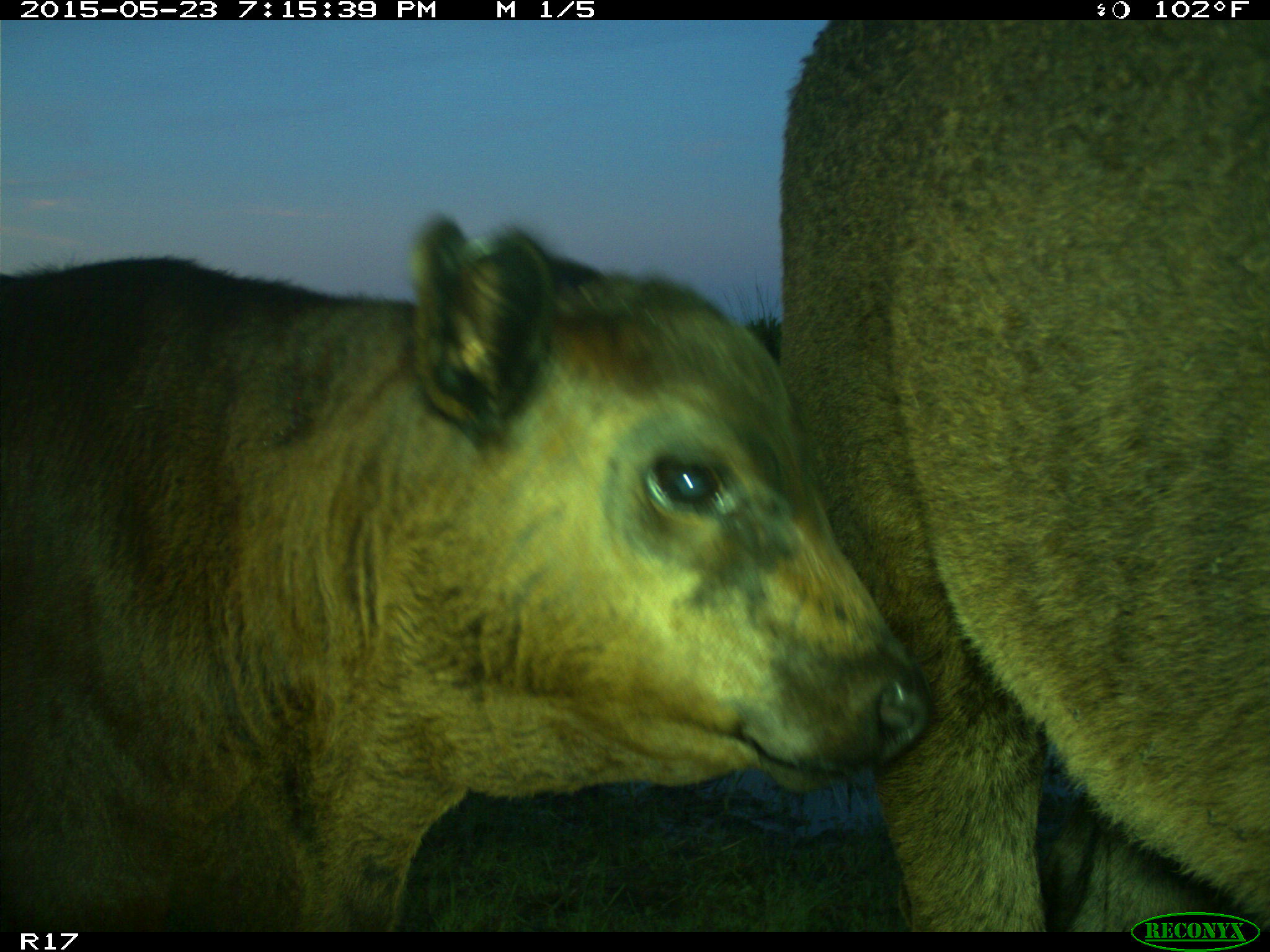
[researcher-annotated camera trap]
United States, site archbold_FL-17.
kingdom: Animalia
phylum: Chordata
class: Mammalia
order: Artiodactyla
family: Bovidae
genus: Bos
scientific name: Bos taurus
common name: domestic cow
Bos taurus (domestic cow).